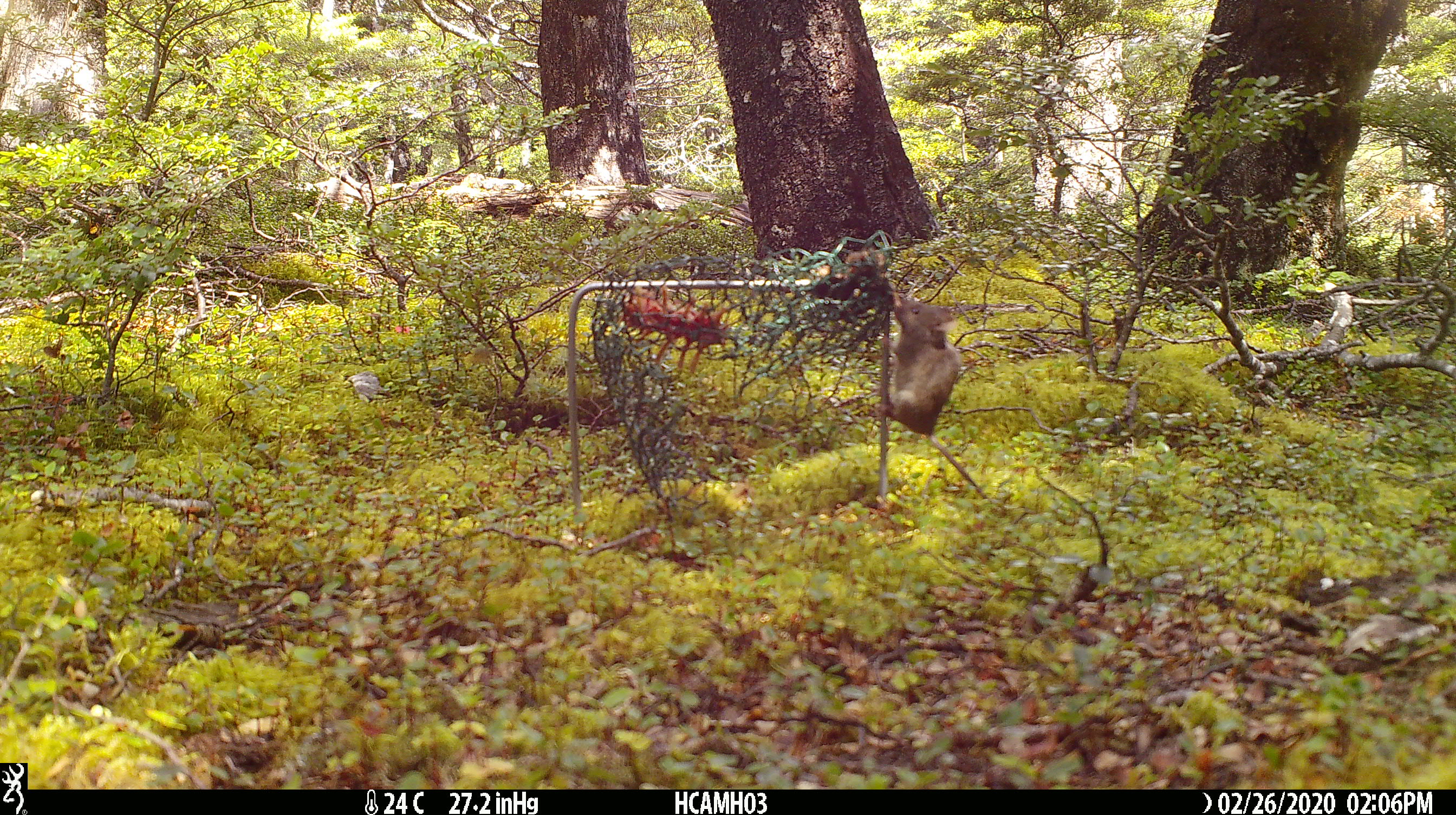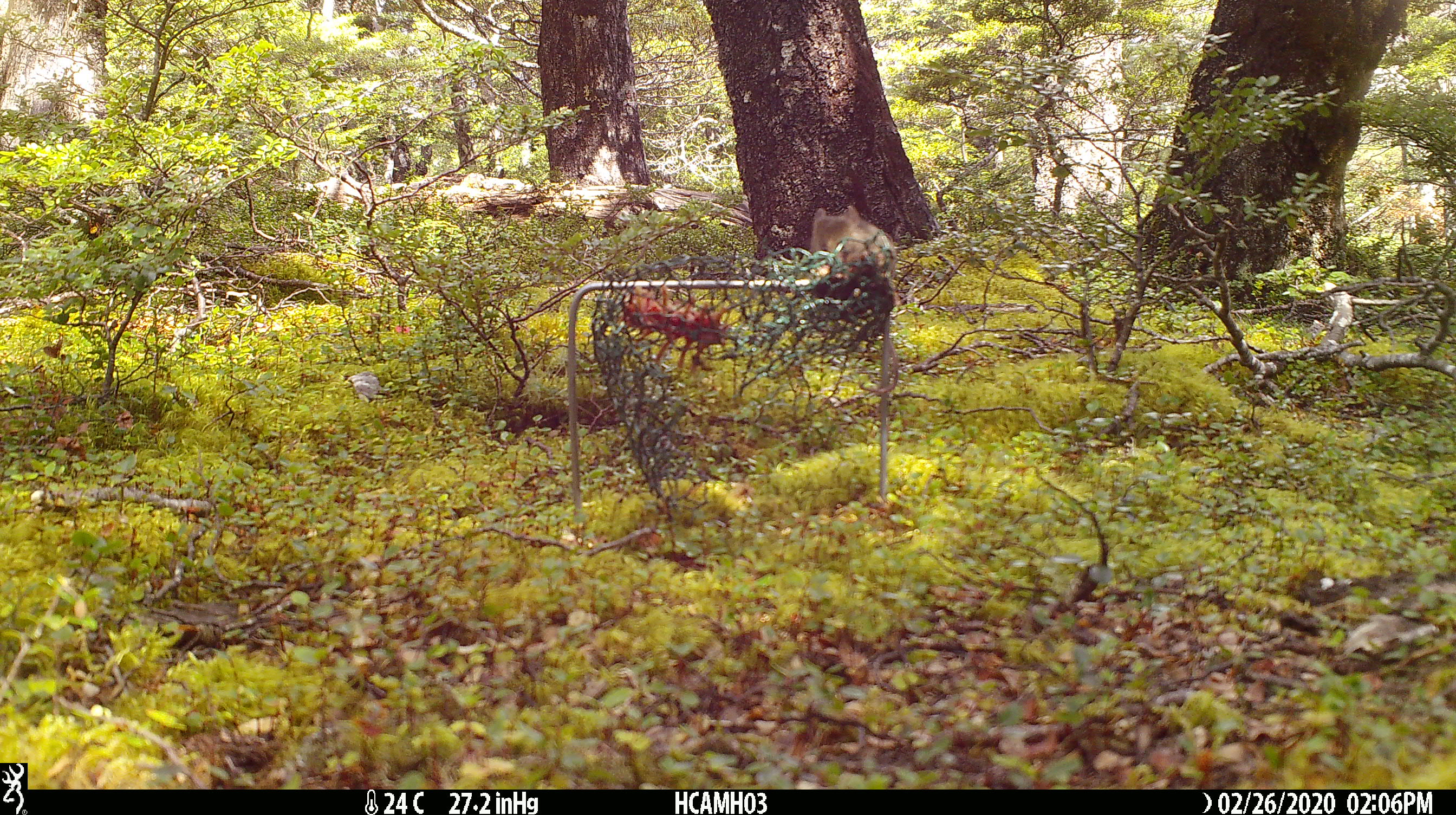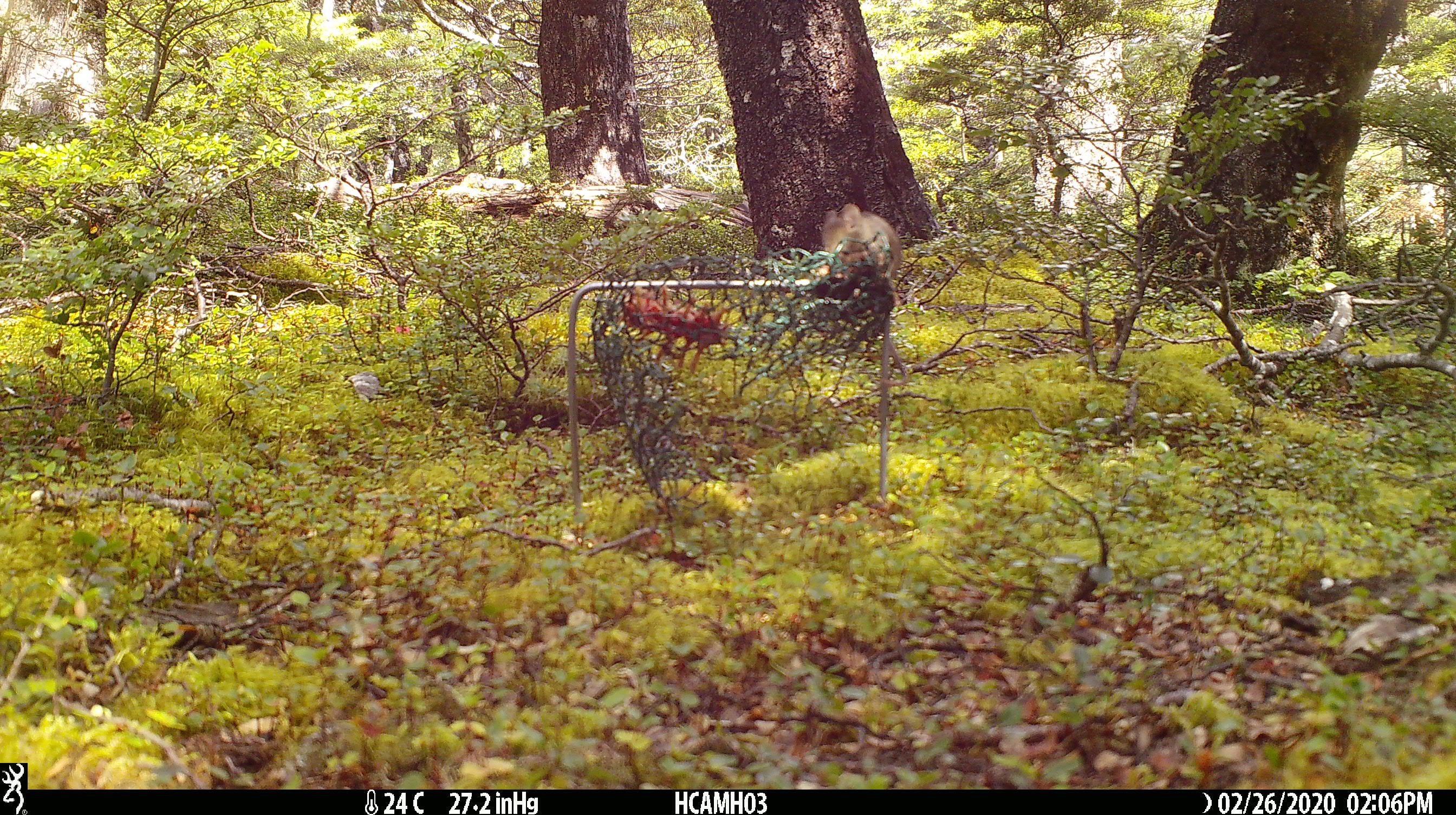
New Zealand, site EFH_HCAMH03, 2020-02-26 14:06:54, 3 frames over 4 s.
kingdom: Animalia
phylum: Chordata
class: Mammalia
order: Rodentia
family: Muridae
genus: Mus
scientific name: Mus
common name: mouse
Mouse (Mus).